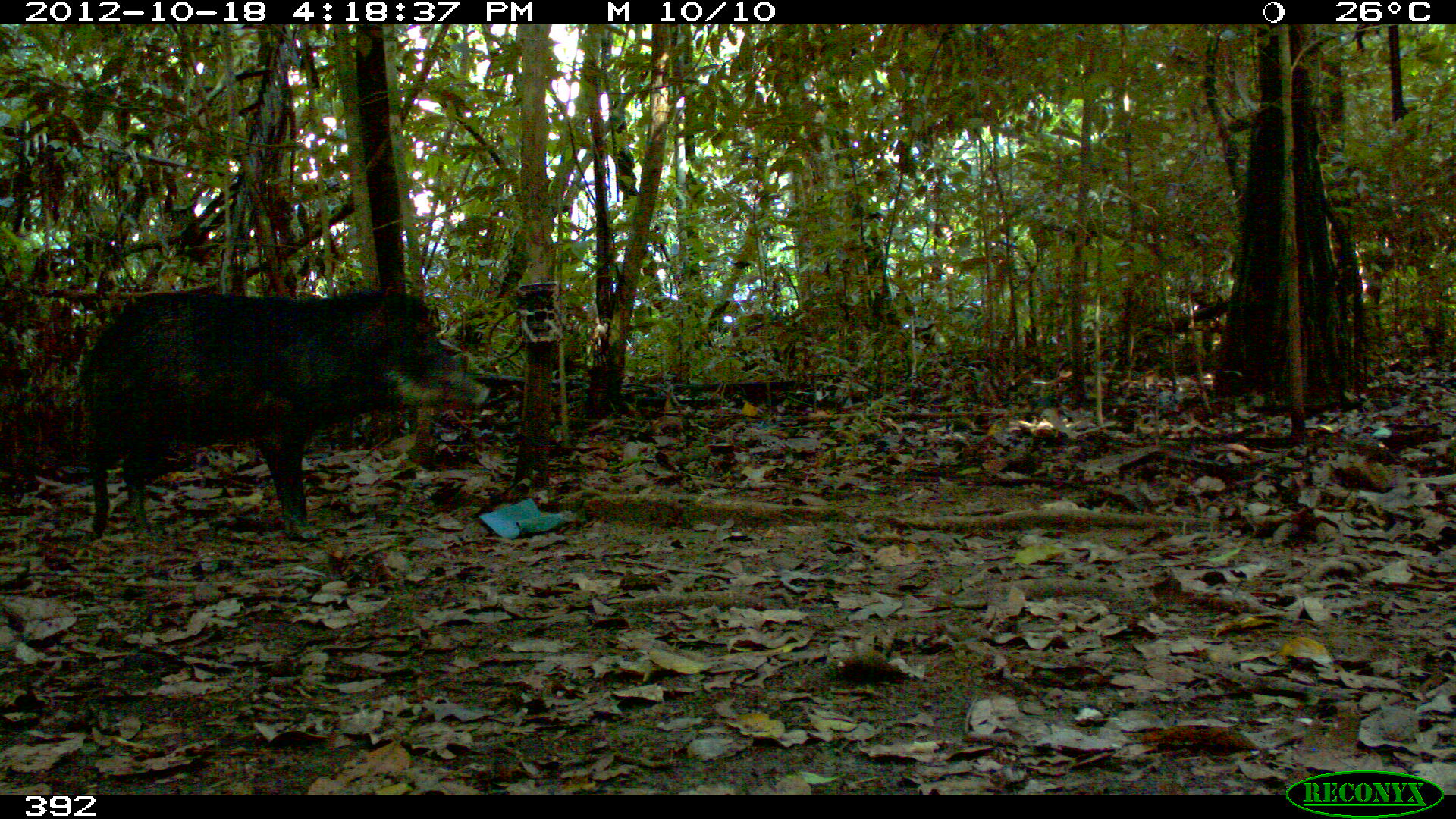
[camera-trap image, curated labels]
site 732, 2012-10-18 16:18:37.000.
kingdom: Animalia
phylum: Chordata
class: Mammalia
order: Artiodactyla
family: Tayassuidae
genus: Tayassu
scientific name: Tayassu pecari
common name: white-lipped peccary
Tayassu pecari (white-lipped peccary).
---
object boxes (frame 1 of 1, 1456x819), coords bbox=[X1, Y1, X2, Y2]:
tayassu pecari: bbox=[75, 286, 492, 542]